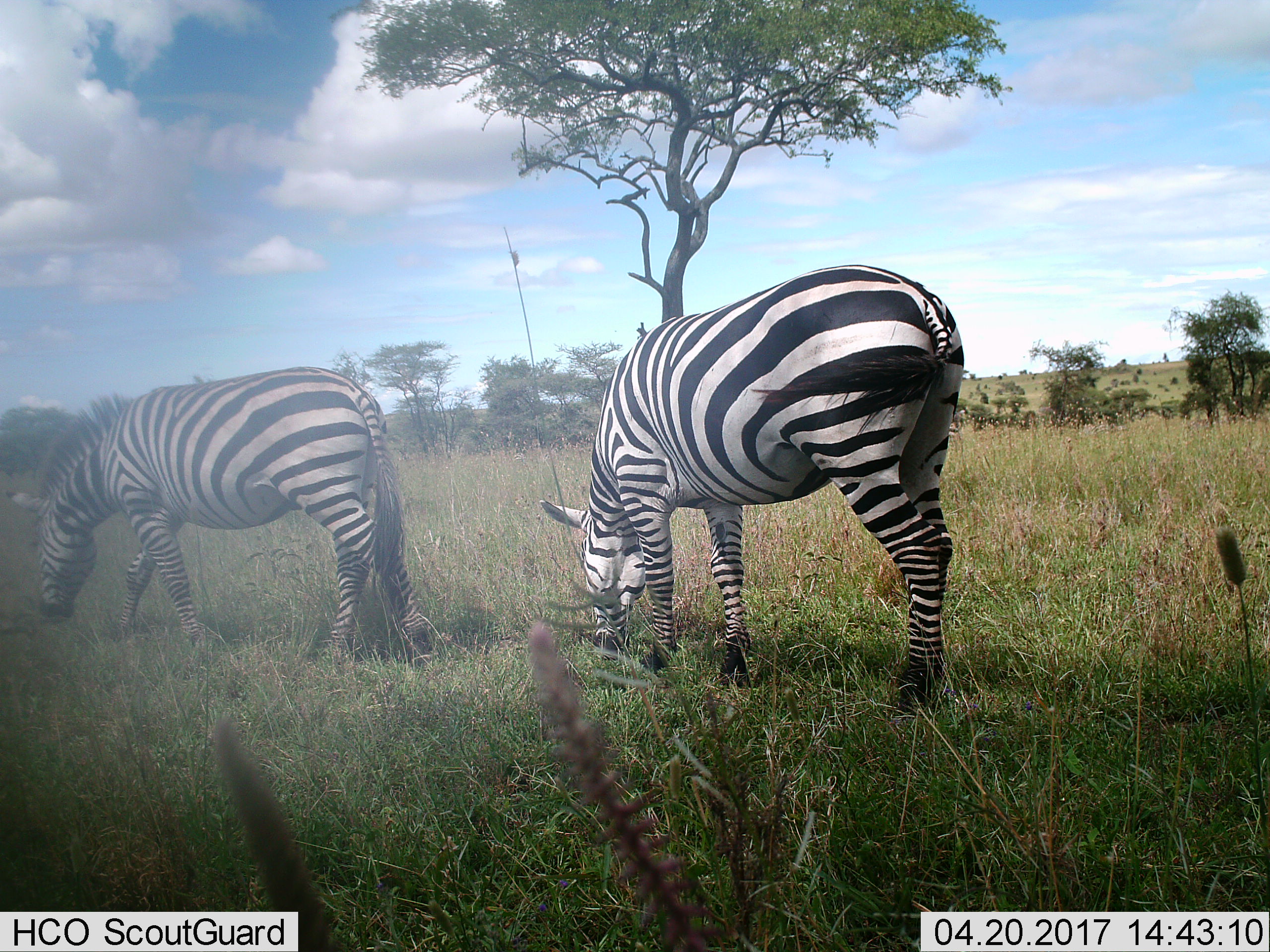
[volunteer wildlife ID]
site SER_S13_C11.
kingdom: Animalia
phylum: Chordata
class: Mammalia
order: Perissodactyla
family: Equidae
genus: Equus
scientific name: Equus quagga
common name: plains zebra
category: zebraplains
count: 2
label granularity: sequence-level